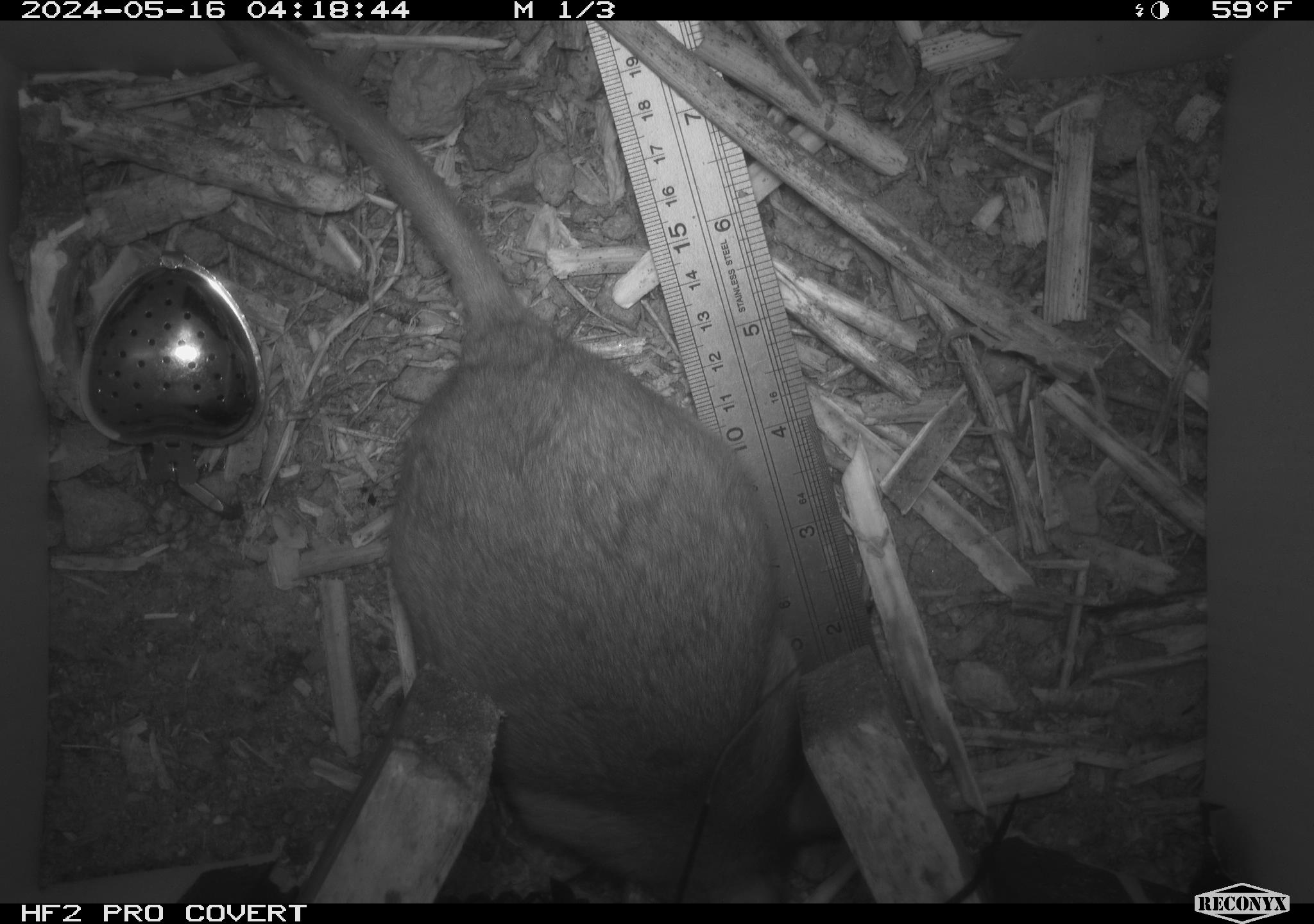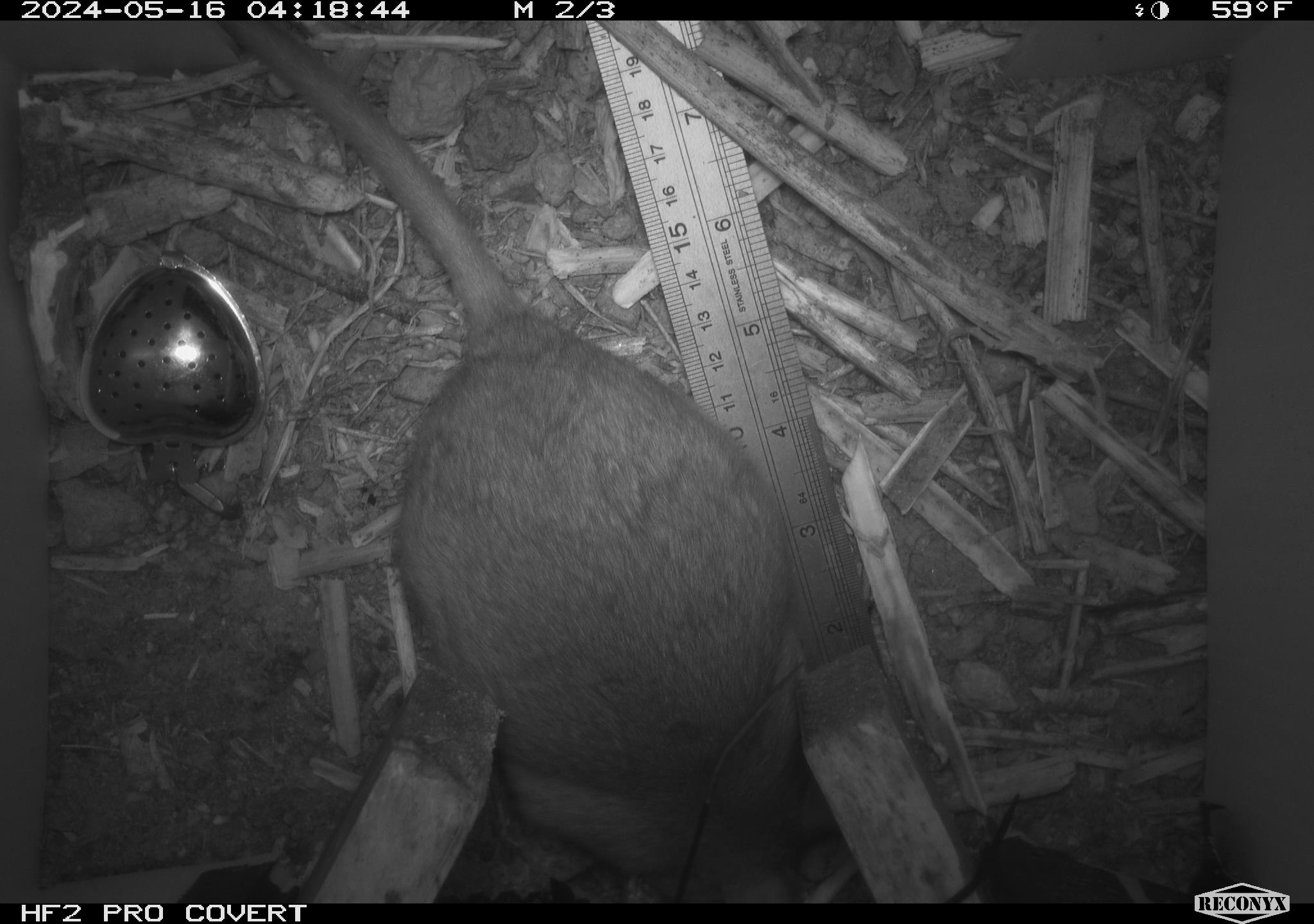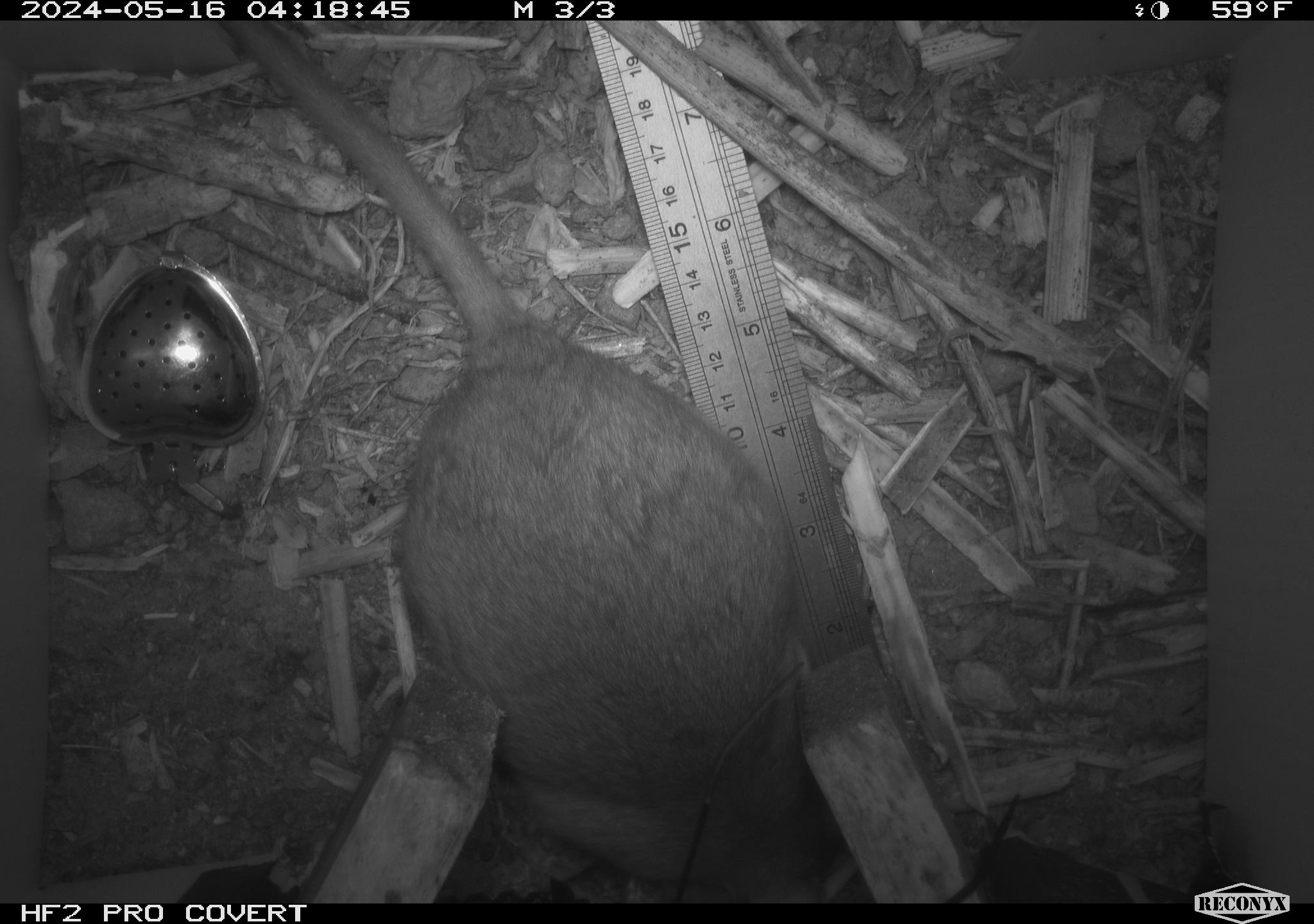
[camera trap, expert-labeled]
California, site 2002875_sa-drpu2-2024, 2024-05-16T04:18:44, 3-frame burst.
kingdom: Animalia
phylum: Chordata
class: Mammalia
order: Rodentia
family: Cricetidae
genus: Neotoma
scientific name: Neotoma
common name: pack rat or woodrat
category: neotoma species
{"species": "neotoma species (pack rat or woodrat) (Neotoma)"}